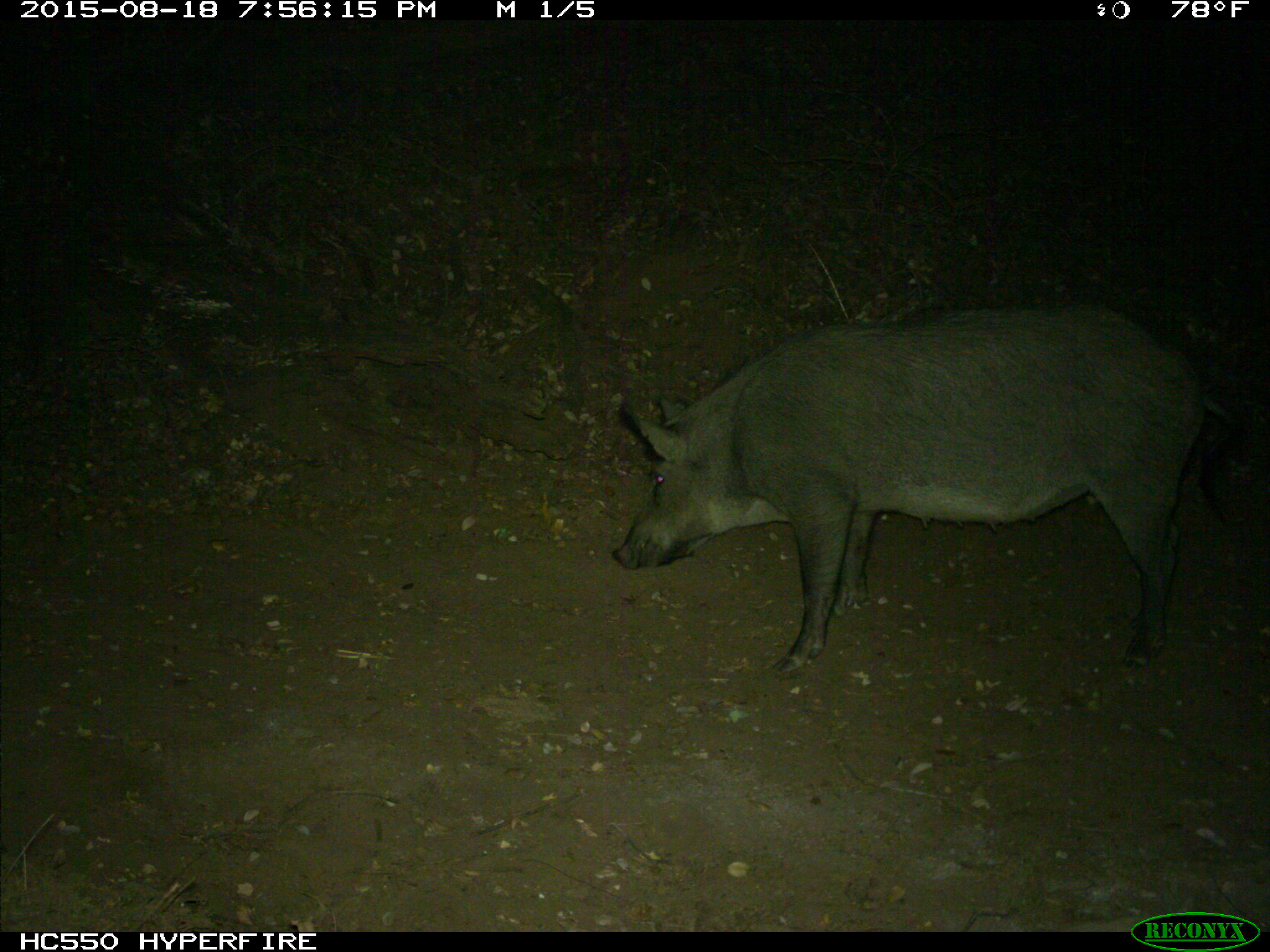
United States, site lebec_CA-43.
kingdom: Animalia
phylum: Chordata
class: Mammalia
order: Artiodactyla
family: Suidae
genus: Sus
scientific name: Sus scrofa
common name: wild boar